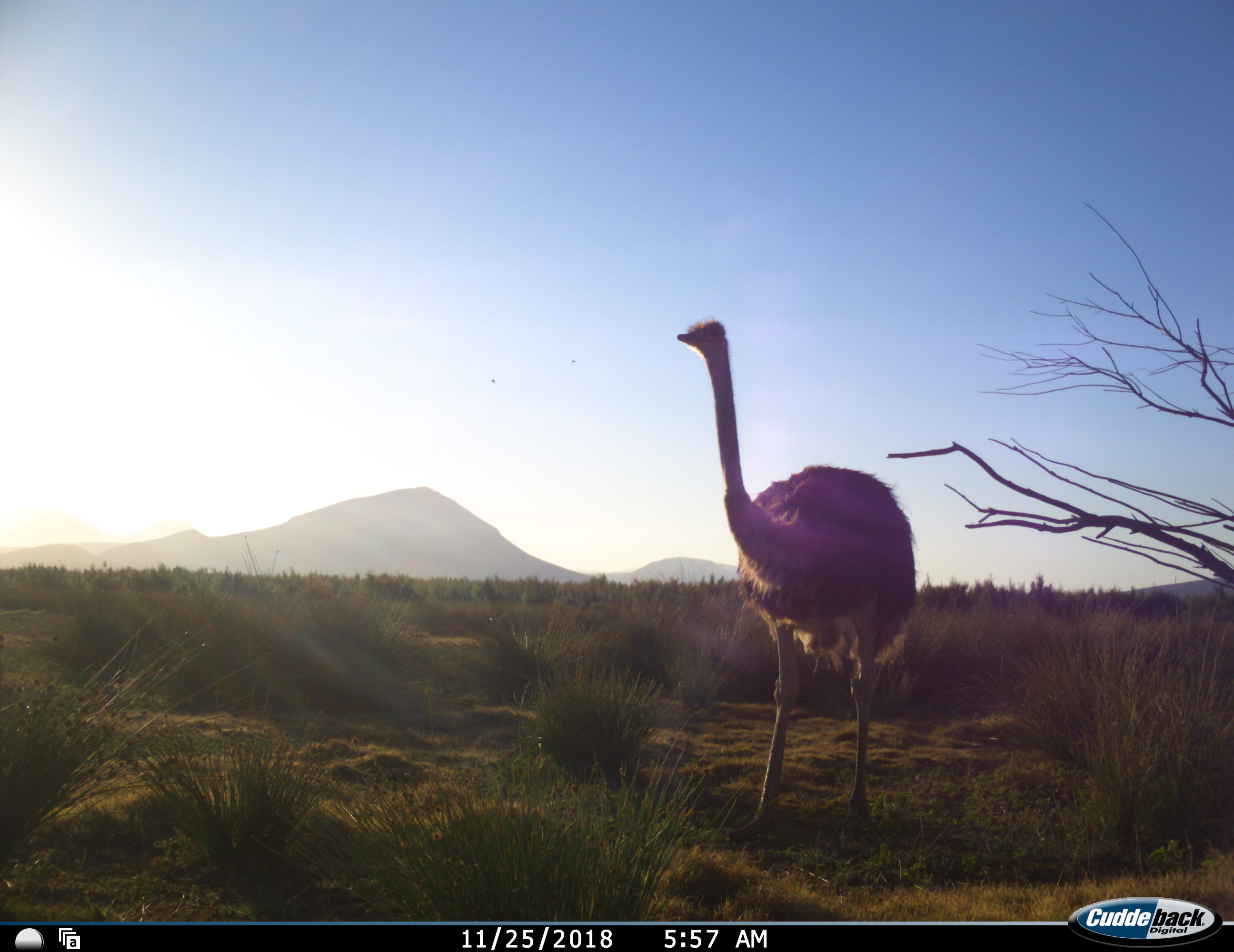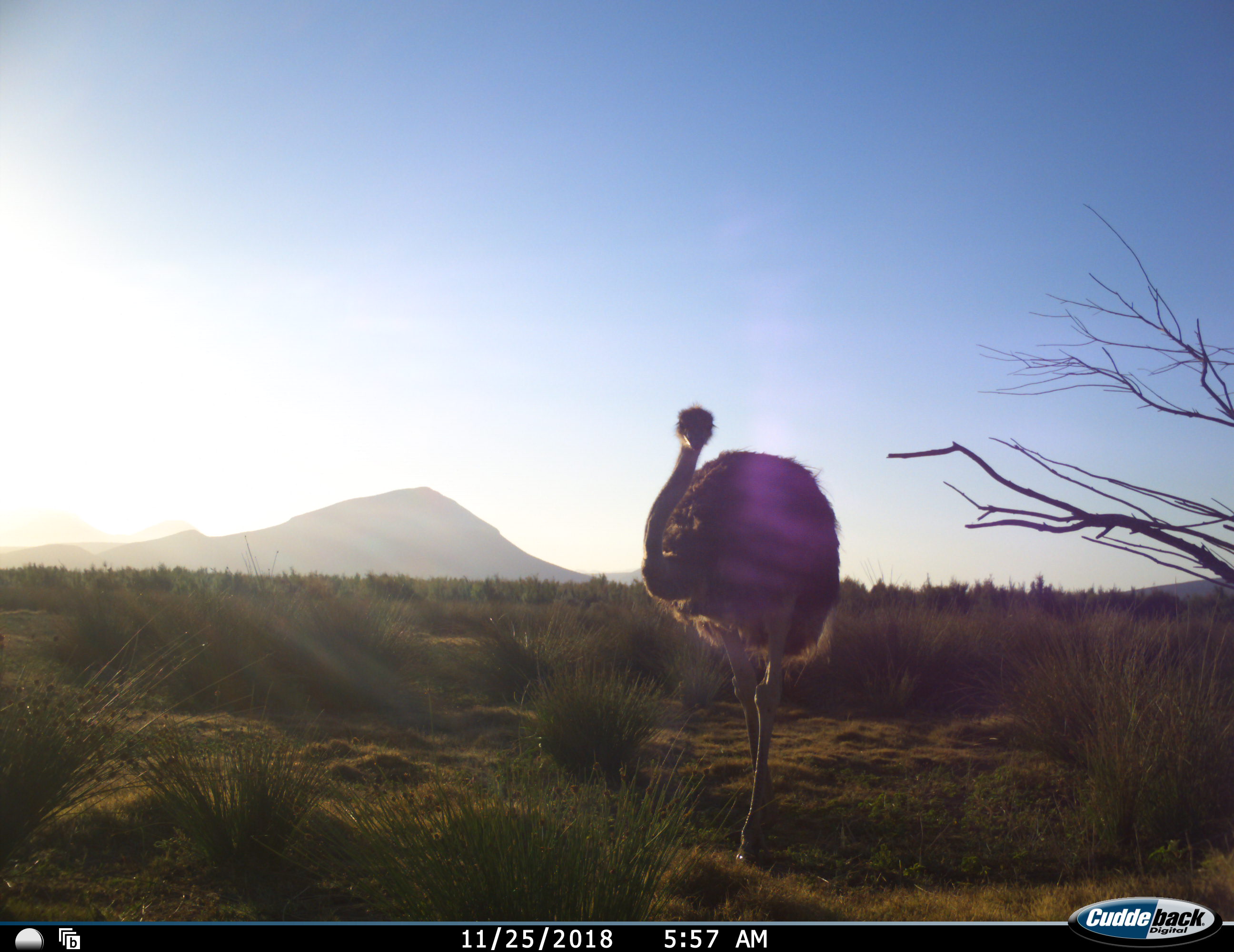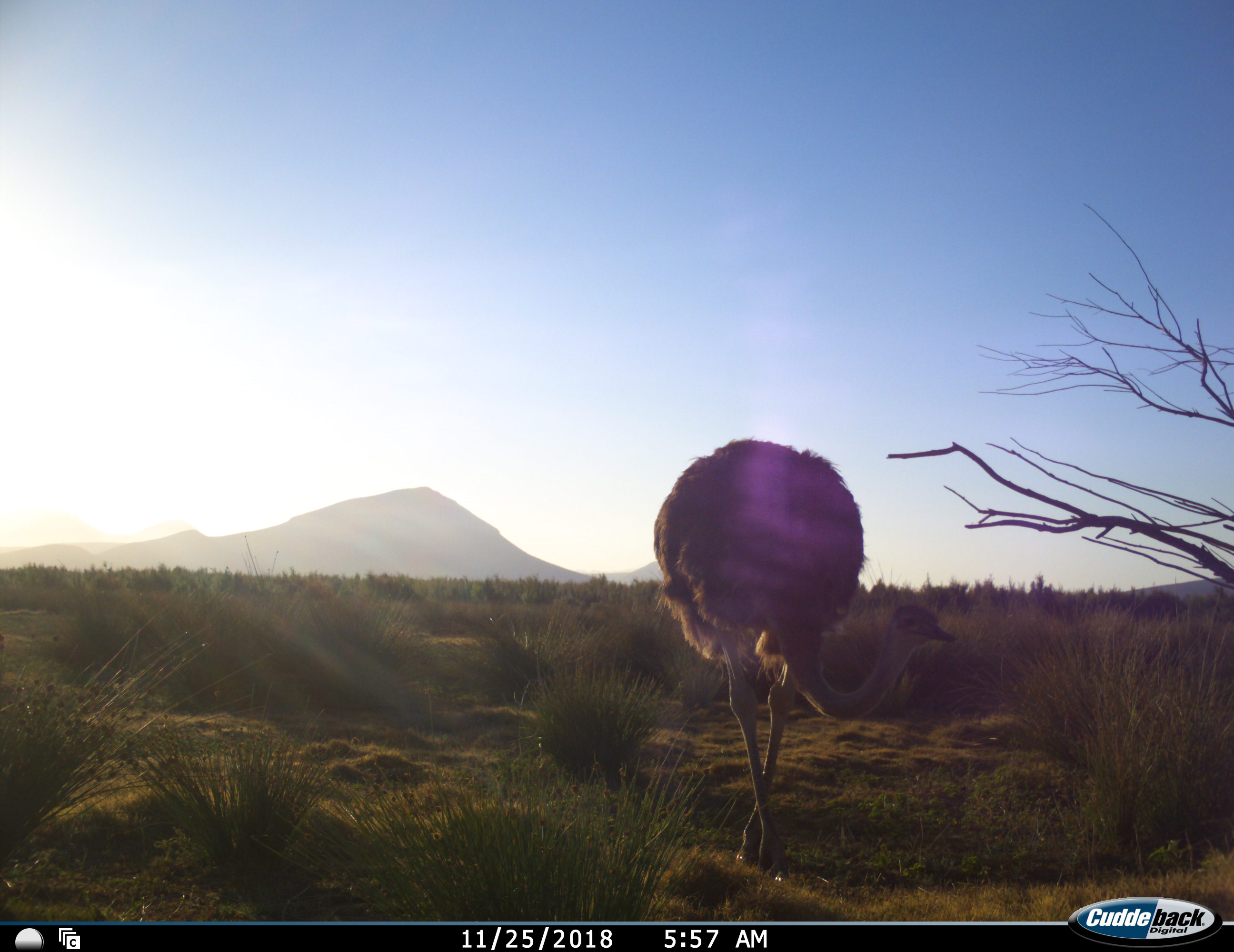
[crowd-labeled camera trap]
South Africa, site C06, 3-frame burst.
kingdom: Animalia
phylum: Chordata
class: Aves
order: Struthioniformes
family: Struthionidae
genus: Struthio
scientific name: Struthio camelus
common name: ostrich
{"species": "ostrich (Struthio camelus)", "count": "1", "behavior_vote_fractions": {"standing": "56%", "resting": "0%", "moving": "67%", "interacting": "0%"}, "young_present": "0%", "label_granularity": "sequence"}